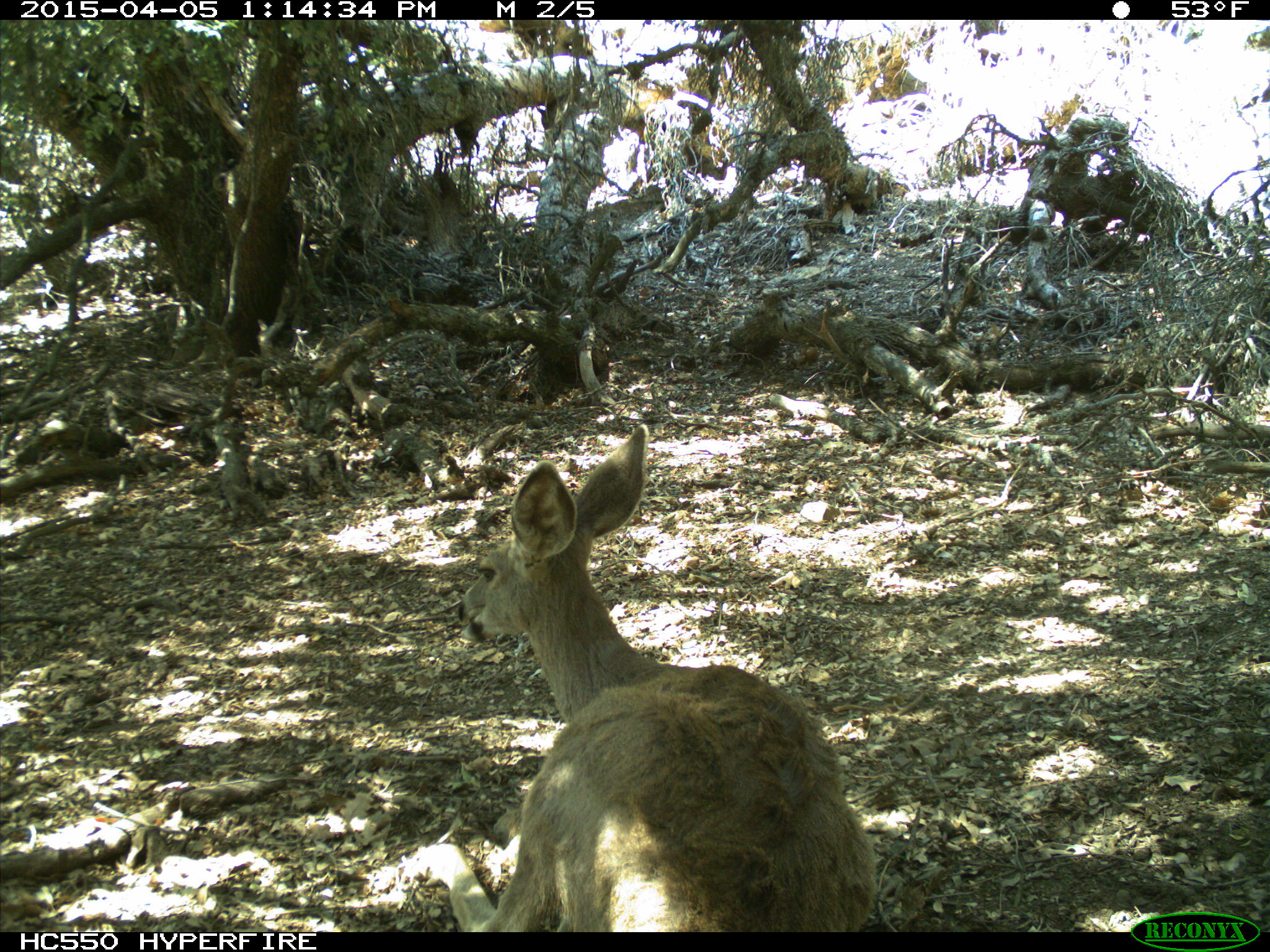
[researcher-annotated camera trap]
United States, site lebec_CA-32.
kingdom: Animalia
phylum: Chordata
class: Mammalia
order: Artiodactyla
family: Cervidae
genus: Odocoileus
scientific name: Odocoileus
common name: deer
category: unidentified deer